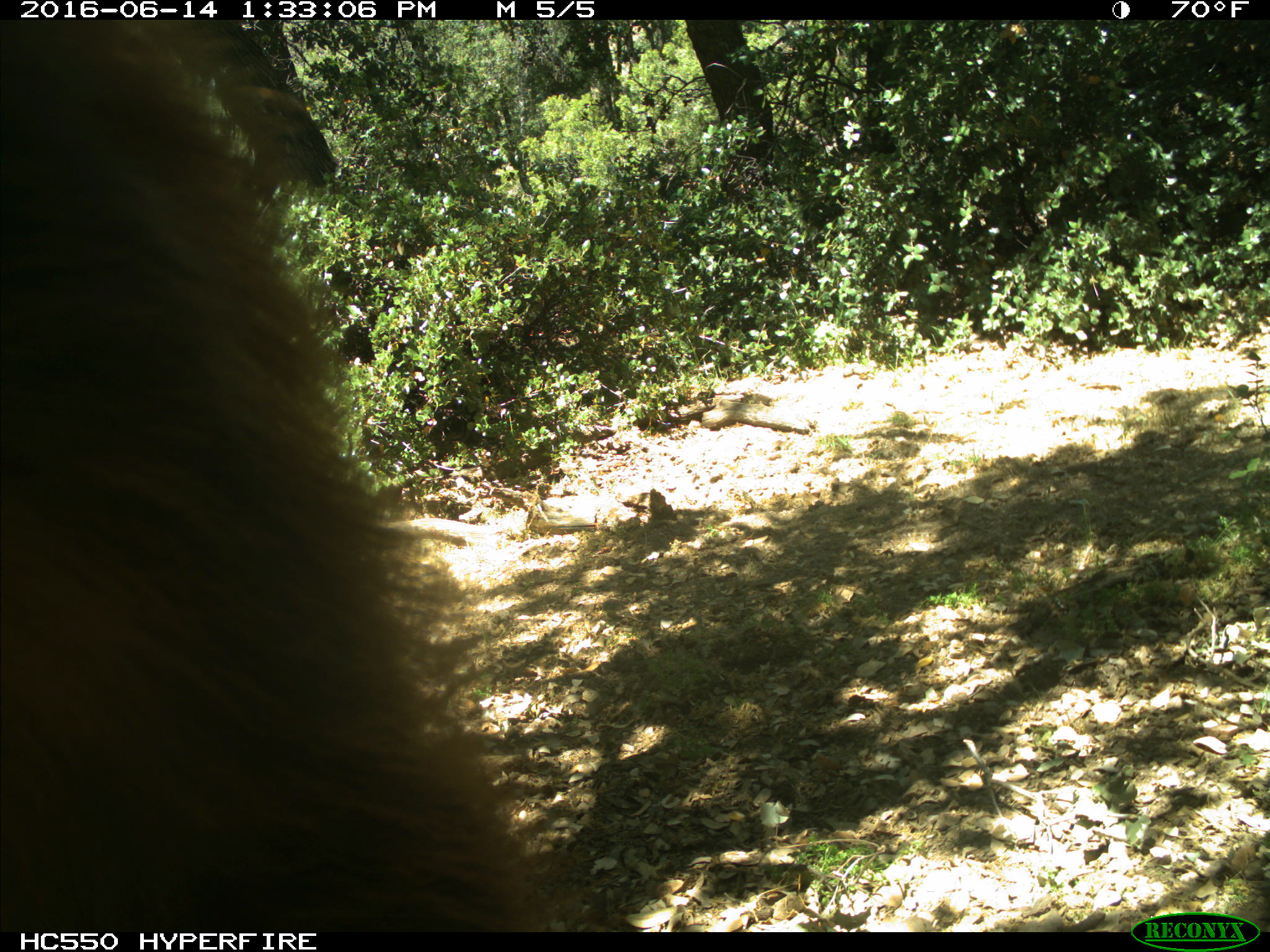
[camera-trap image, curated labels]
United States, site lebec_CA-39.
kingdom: Animalia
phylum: Chordata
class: Mammalia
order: Carnivora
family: Ursidae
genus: Ursus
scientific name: Ursus americanus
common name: american black bear